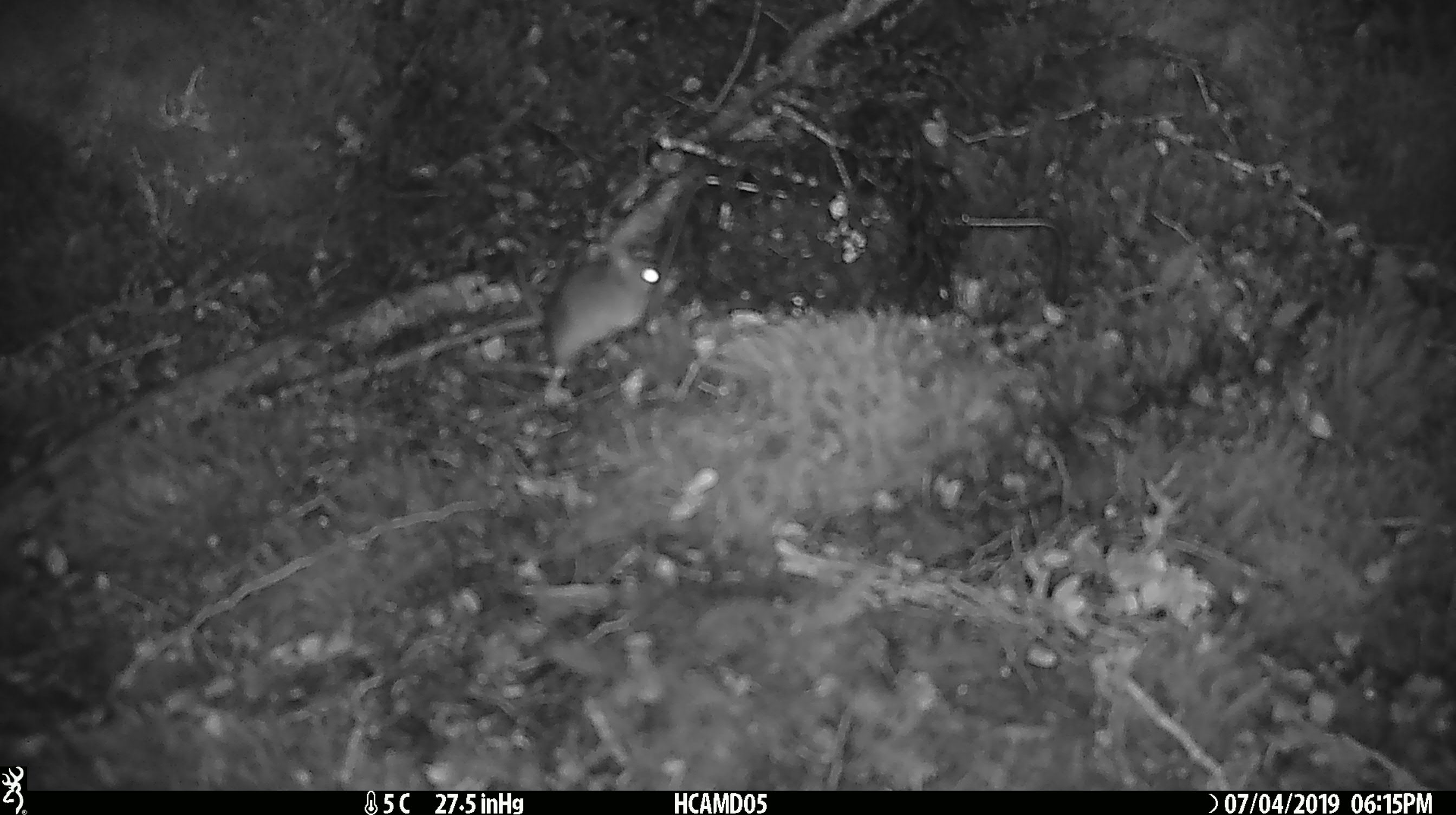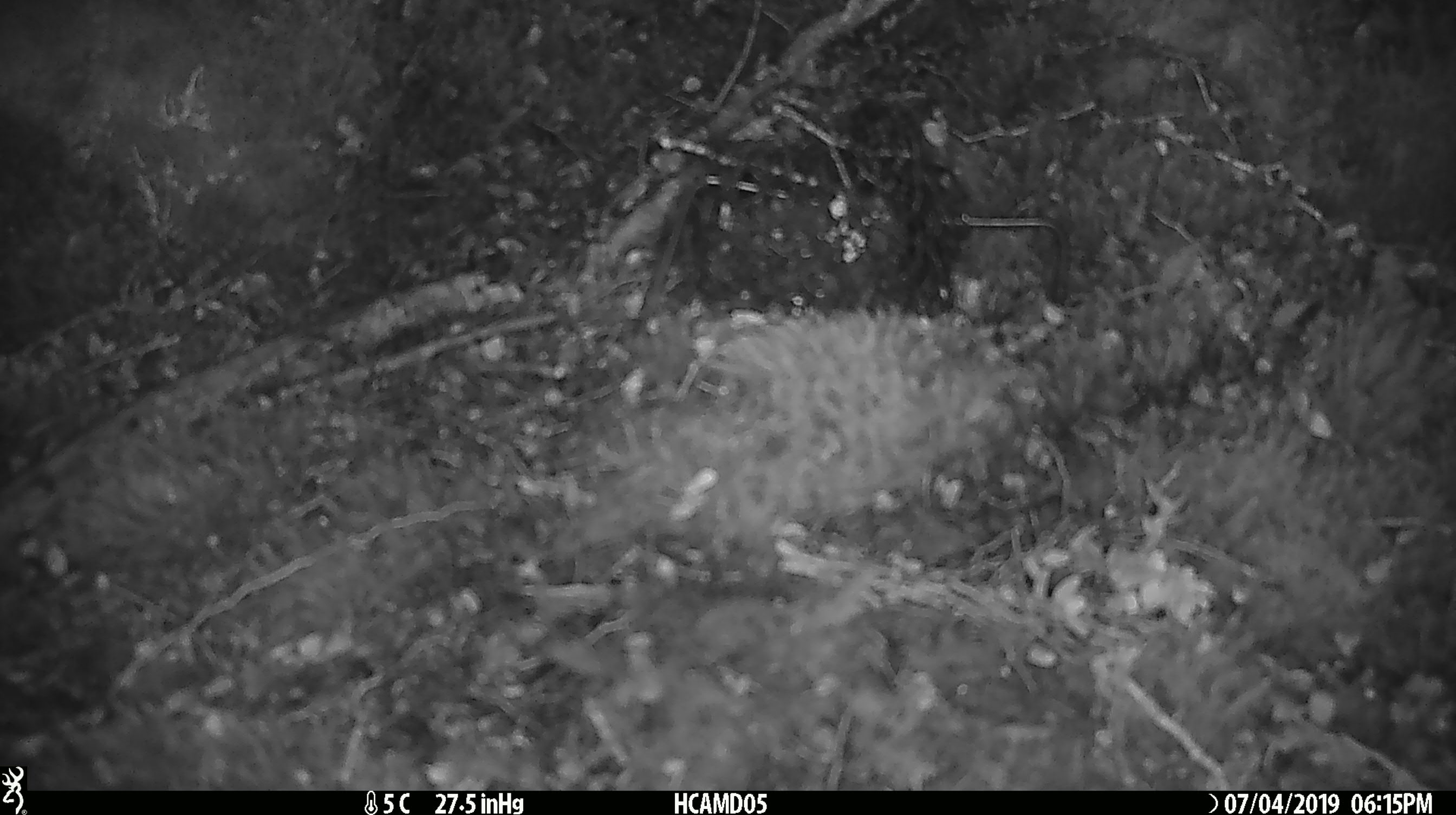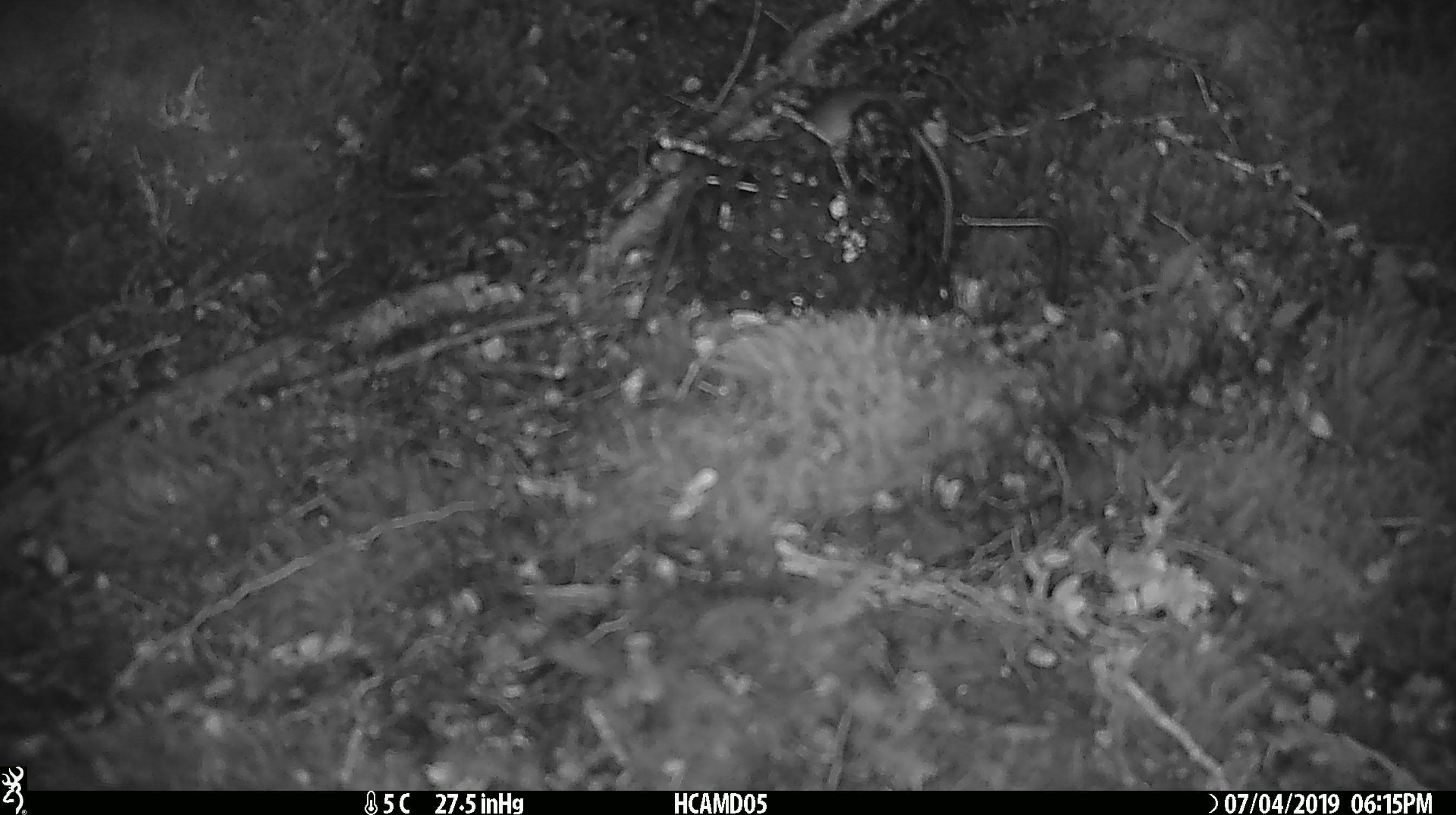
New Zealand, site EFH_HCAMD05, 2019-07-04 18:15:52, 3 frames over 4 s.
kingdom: Animalia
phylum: Chordata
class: Mammalia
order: Rodentia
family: Muridae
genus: Mus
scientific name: Mus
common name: mouse